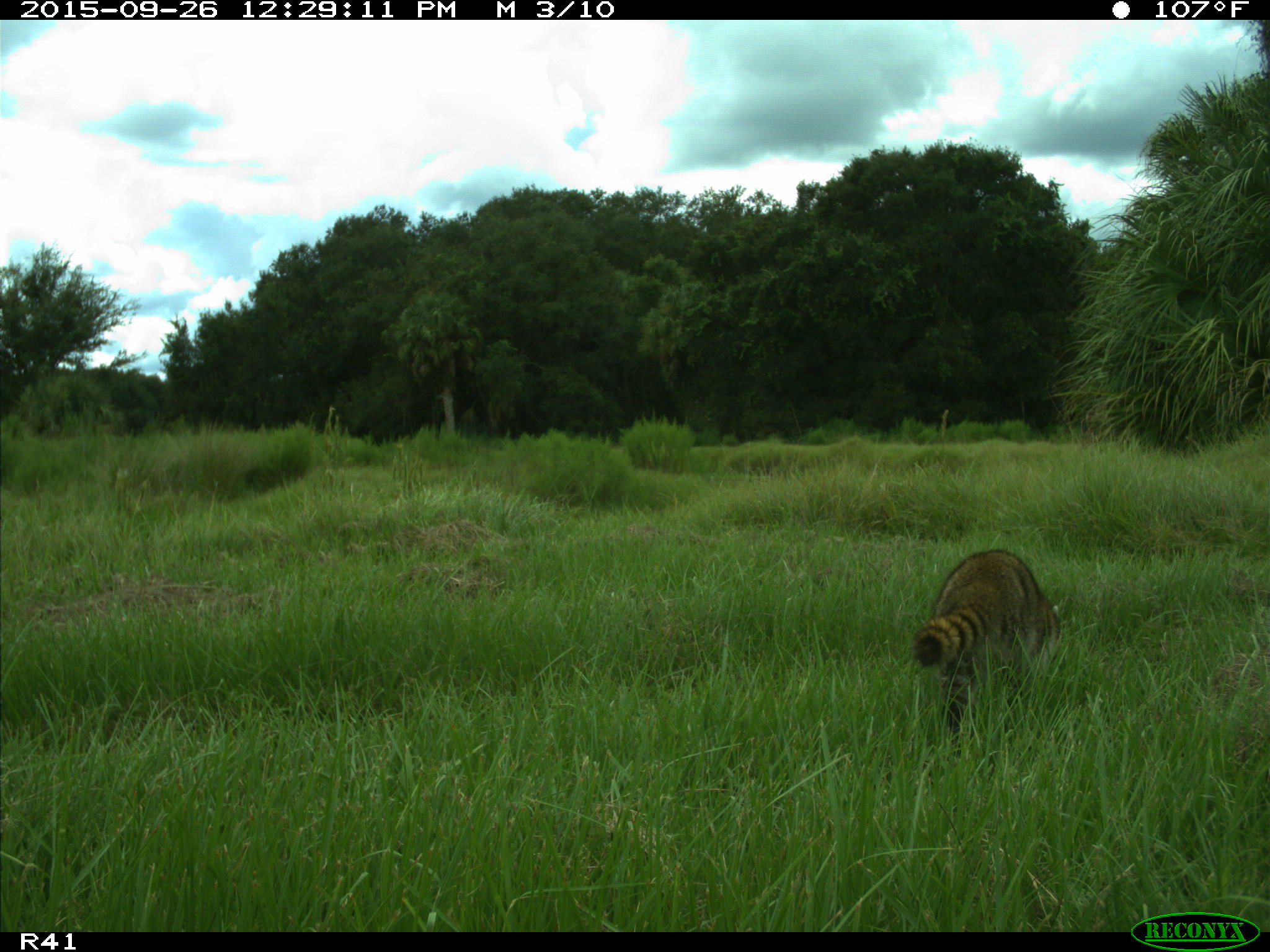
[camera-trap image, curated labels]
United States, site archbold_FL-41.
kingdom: Animalia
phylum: Chordata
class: Mammalia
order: Carnivora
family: Procyonidae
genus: Procyon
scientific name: Procyon lotor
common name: common raccoon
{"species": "Procyon lotor (common raccoon)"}